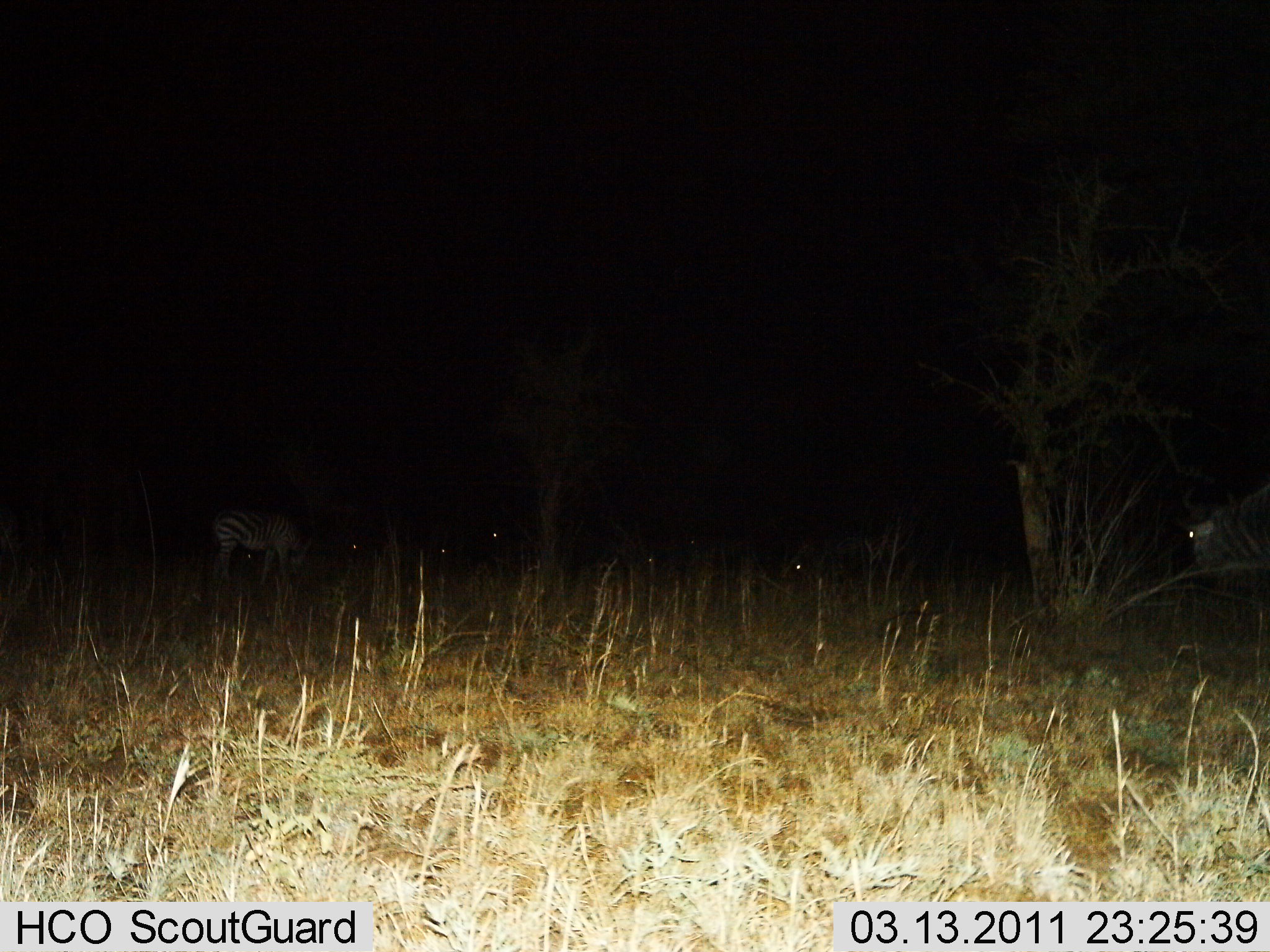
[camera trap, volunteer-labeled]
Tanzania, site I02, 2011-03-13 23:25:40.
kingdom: Animalia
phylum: Chordata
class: Mammalia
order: Artiodactyla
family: Bovidae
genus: Connochaetes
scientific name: Connochaetes taurinus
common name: blue wildebeest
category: wildebeest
Wildebeest (blue wildebeest) (Connochaetes taurinus), count 1. Behavior (volunteer vote fractions): standing 50%, resting 0%, moving 30%, interacting 0%. Young present (vote fraction): 0%. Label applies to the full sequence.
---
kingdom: Animalia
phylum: Chordata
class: Mammalia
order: Perissodactyla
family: Equidae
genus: Equus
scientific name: Equus quagga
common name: plains zebra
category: zebra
Zebra (plains zebra) (Equus quagga), count 1. Behavior (volunteer vote fractions): standing 41%, resting 0%, moving 0%, interacting 0%. Young present (vote fraction): 0%. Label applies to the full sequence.